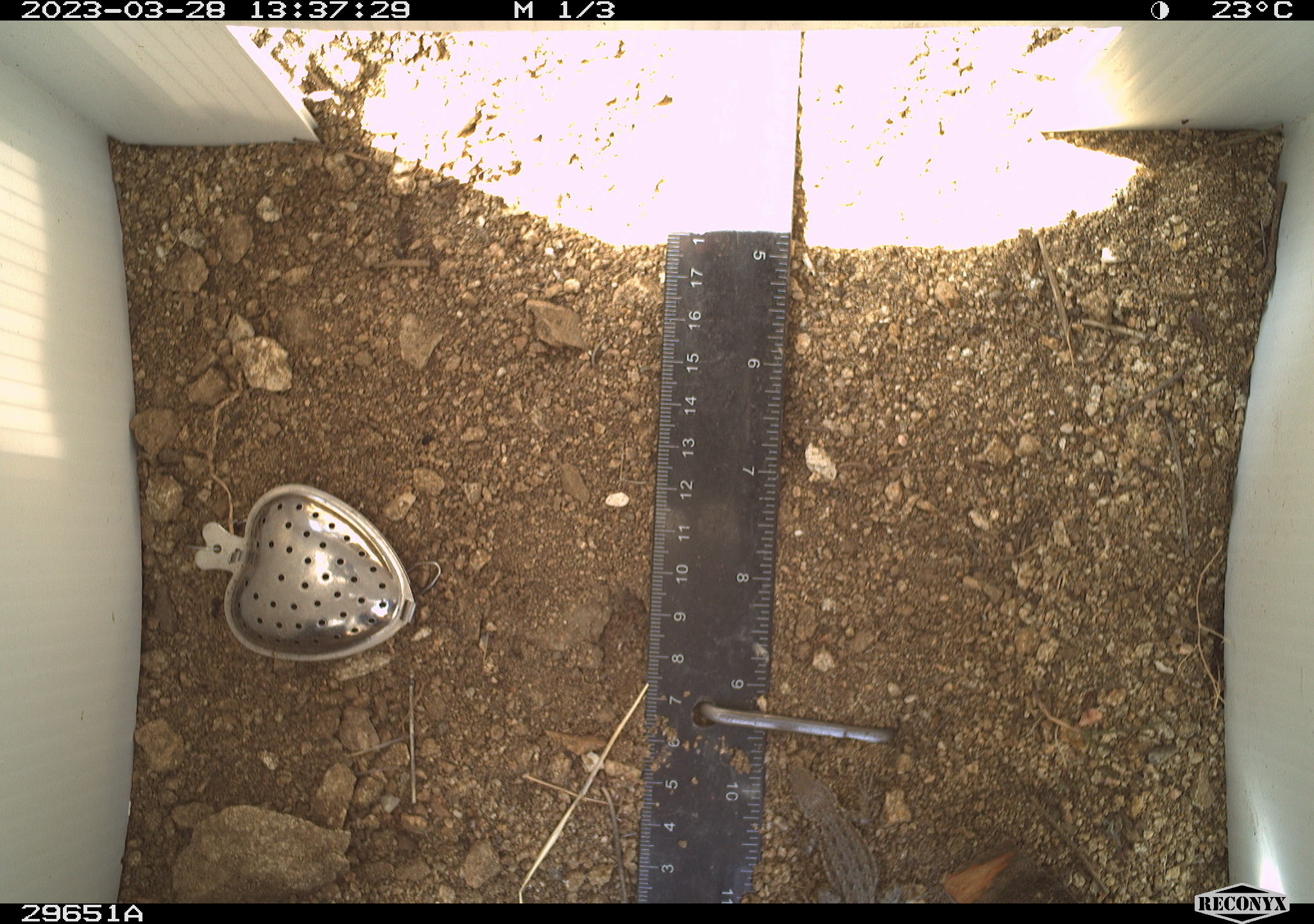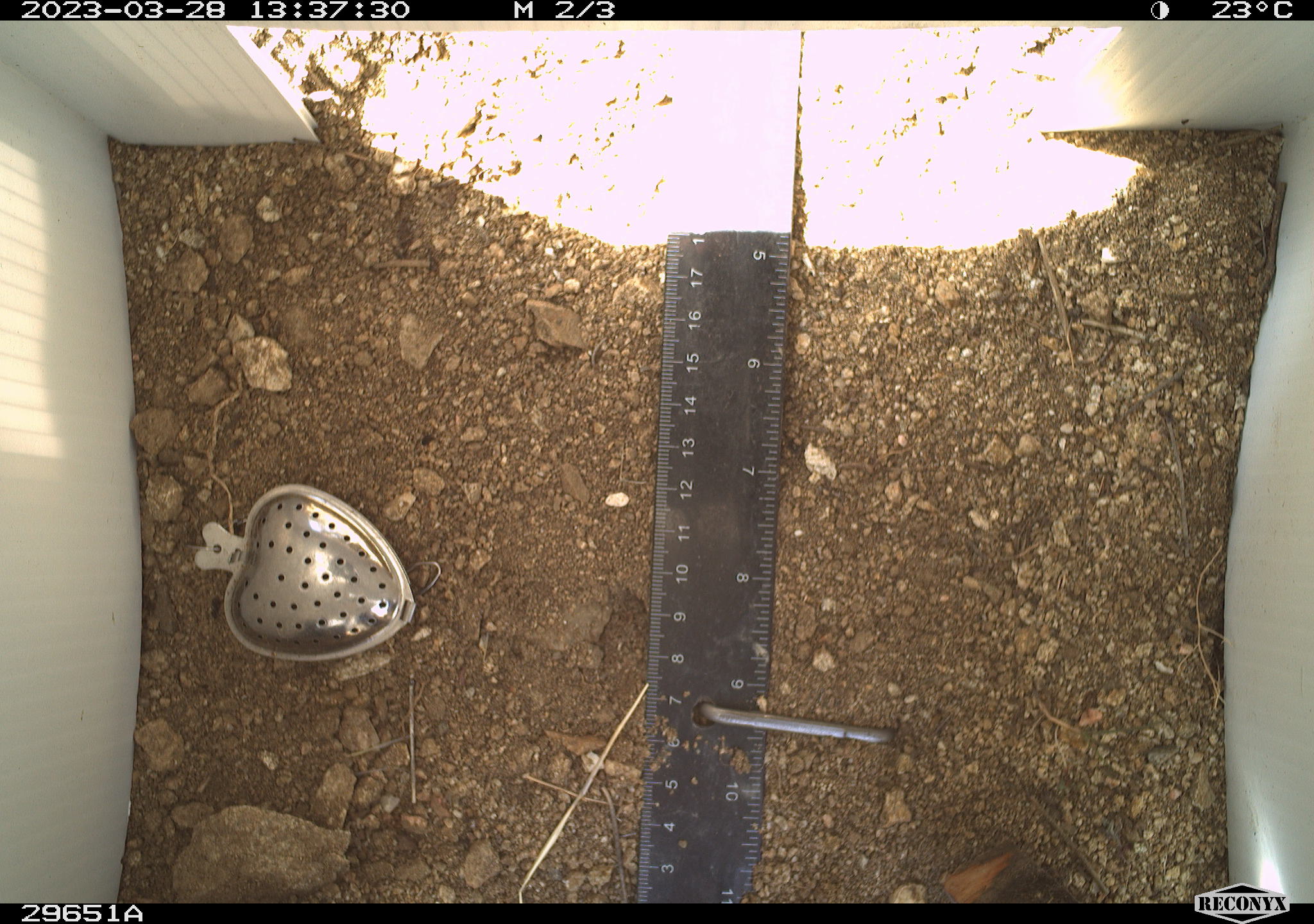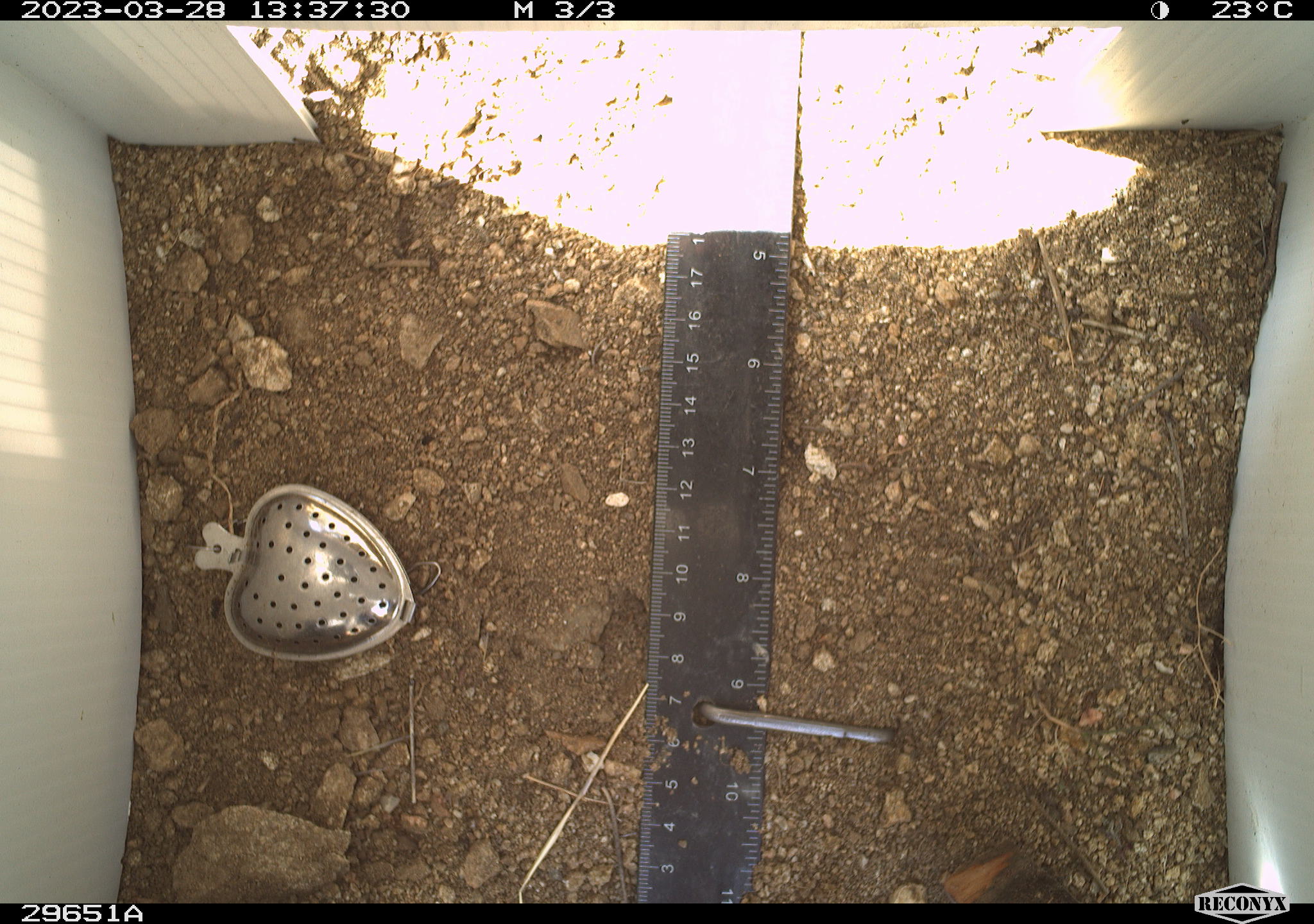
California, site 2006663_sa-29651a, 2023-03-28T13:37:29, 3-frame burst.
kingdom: Animalia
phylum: Chordata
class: Reptilia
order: Squamata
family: Phrynosomatidae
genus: Sceloporus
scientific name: Sceloporus graciosus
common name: common sagebrush lizard